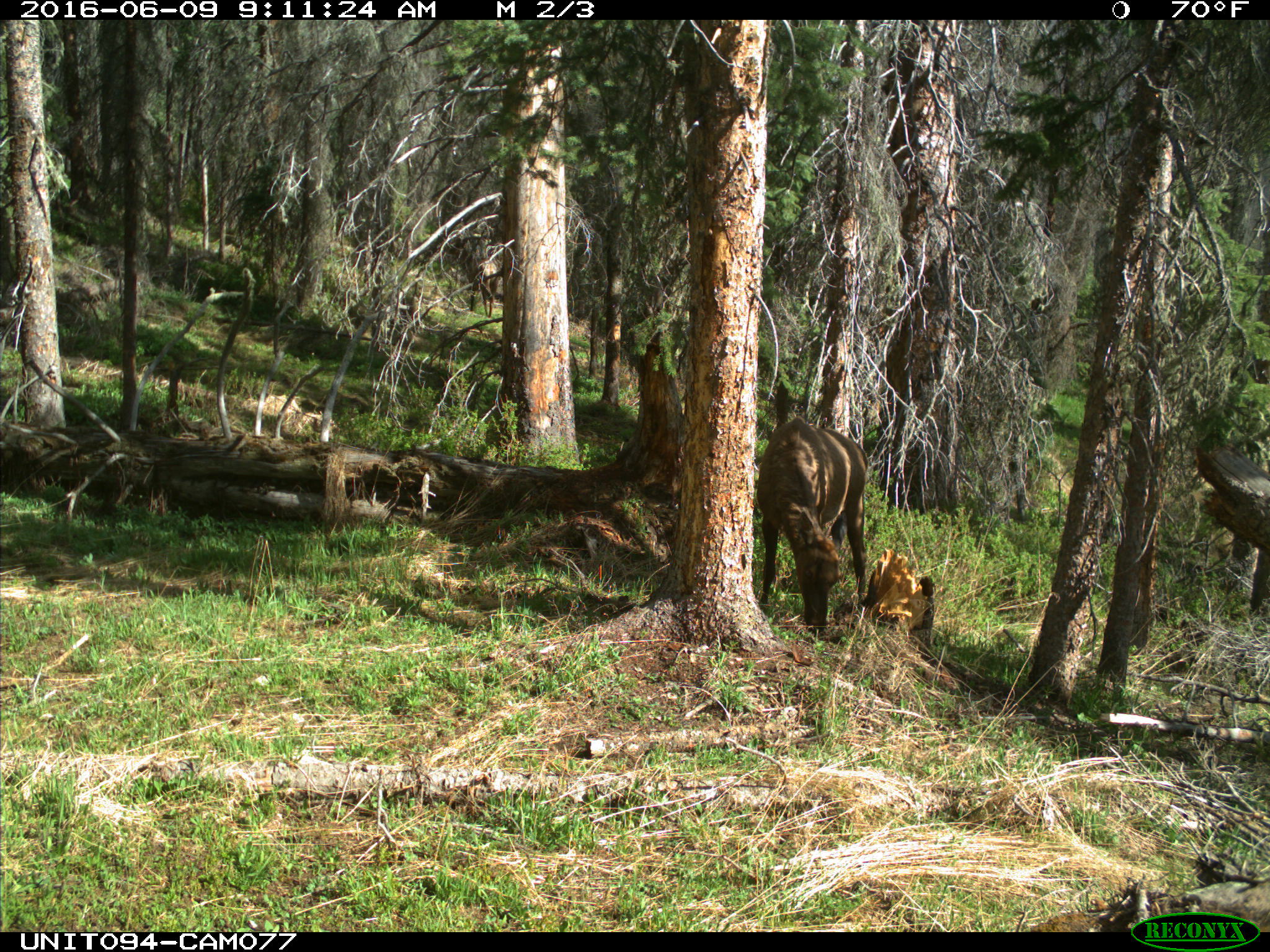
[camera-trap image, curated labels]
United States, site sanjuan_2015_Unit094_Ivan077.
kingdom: Animalia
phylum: Chordata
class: Mammalia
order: Artiodactyla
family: Cervidae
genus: Cervus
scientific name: Cervus elaphus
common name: red deer